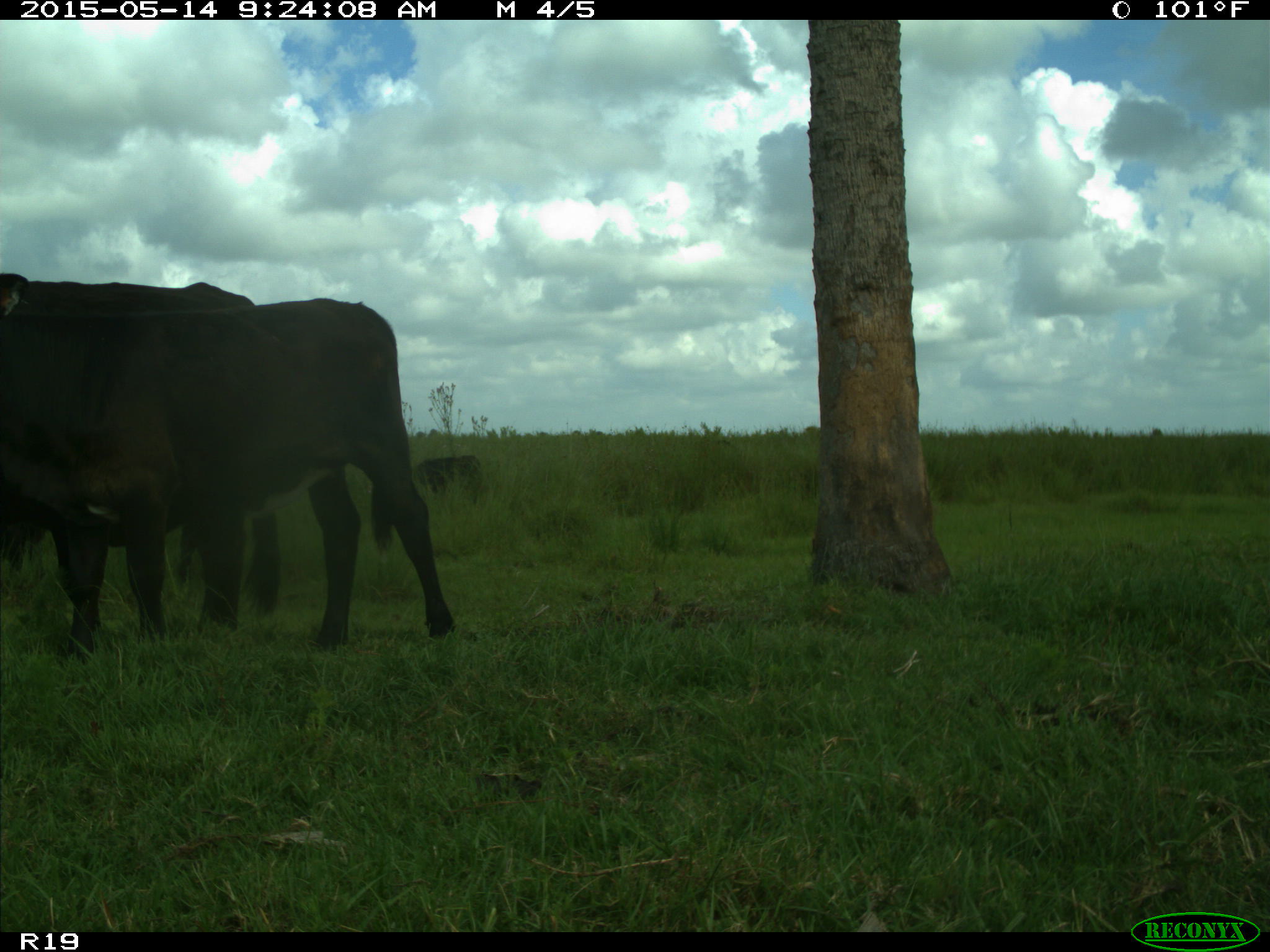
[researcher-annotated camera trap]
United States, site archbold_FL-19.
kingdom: Animalia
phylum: Chordata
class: Mammalia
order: Artiodactyla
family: Bovidae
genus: Bos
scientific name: Bos taurus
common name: domestic cow